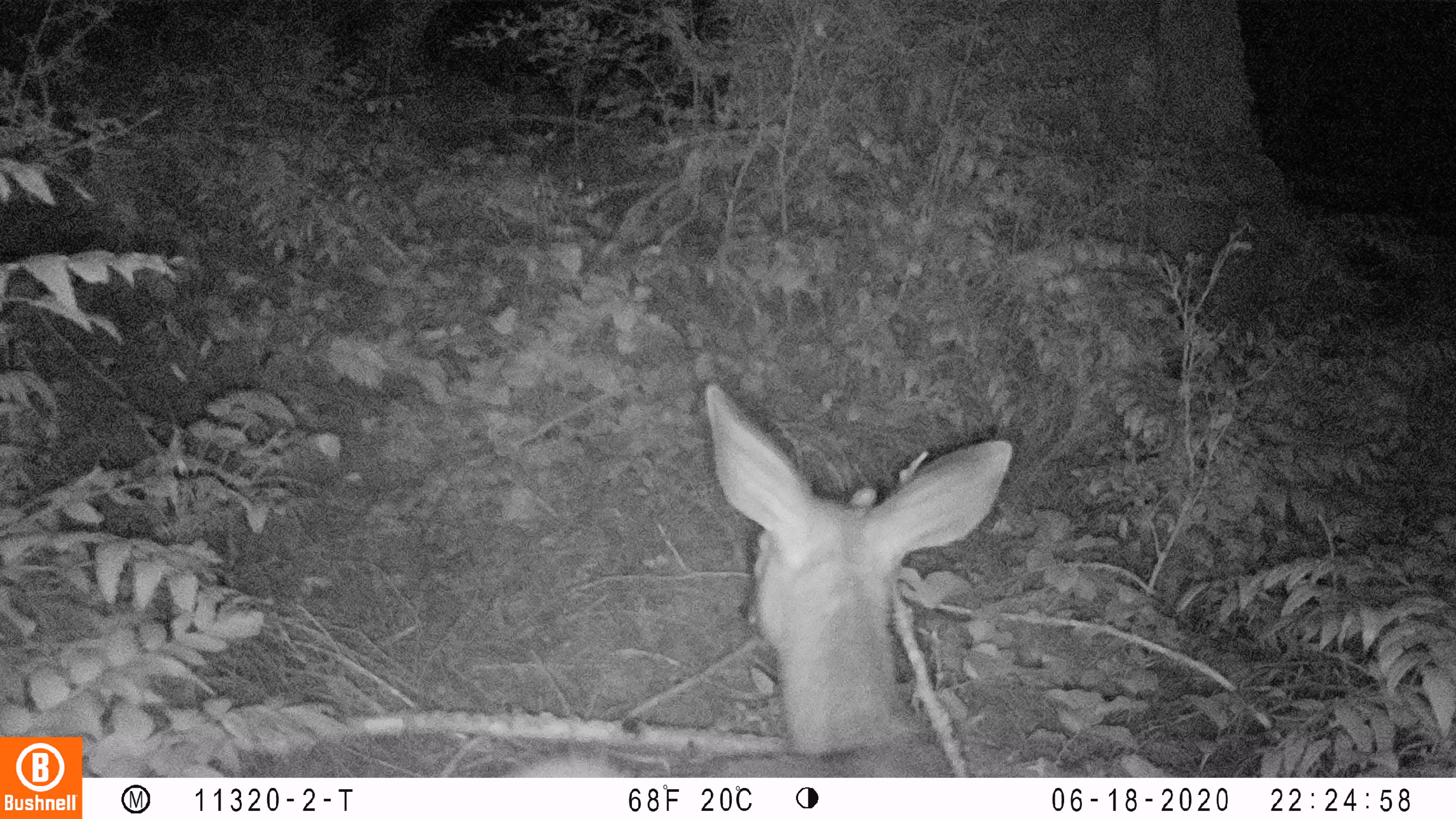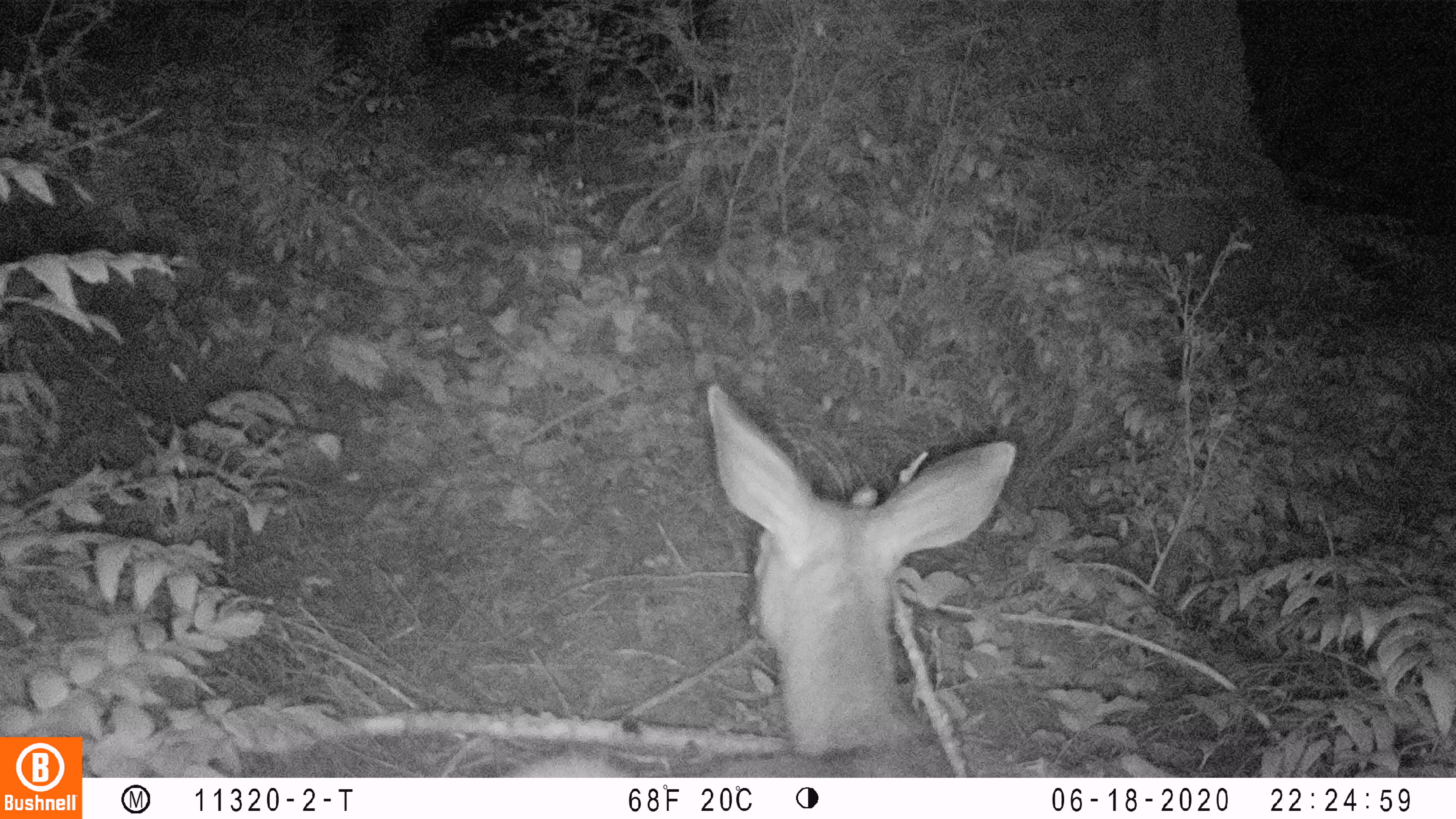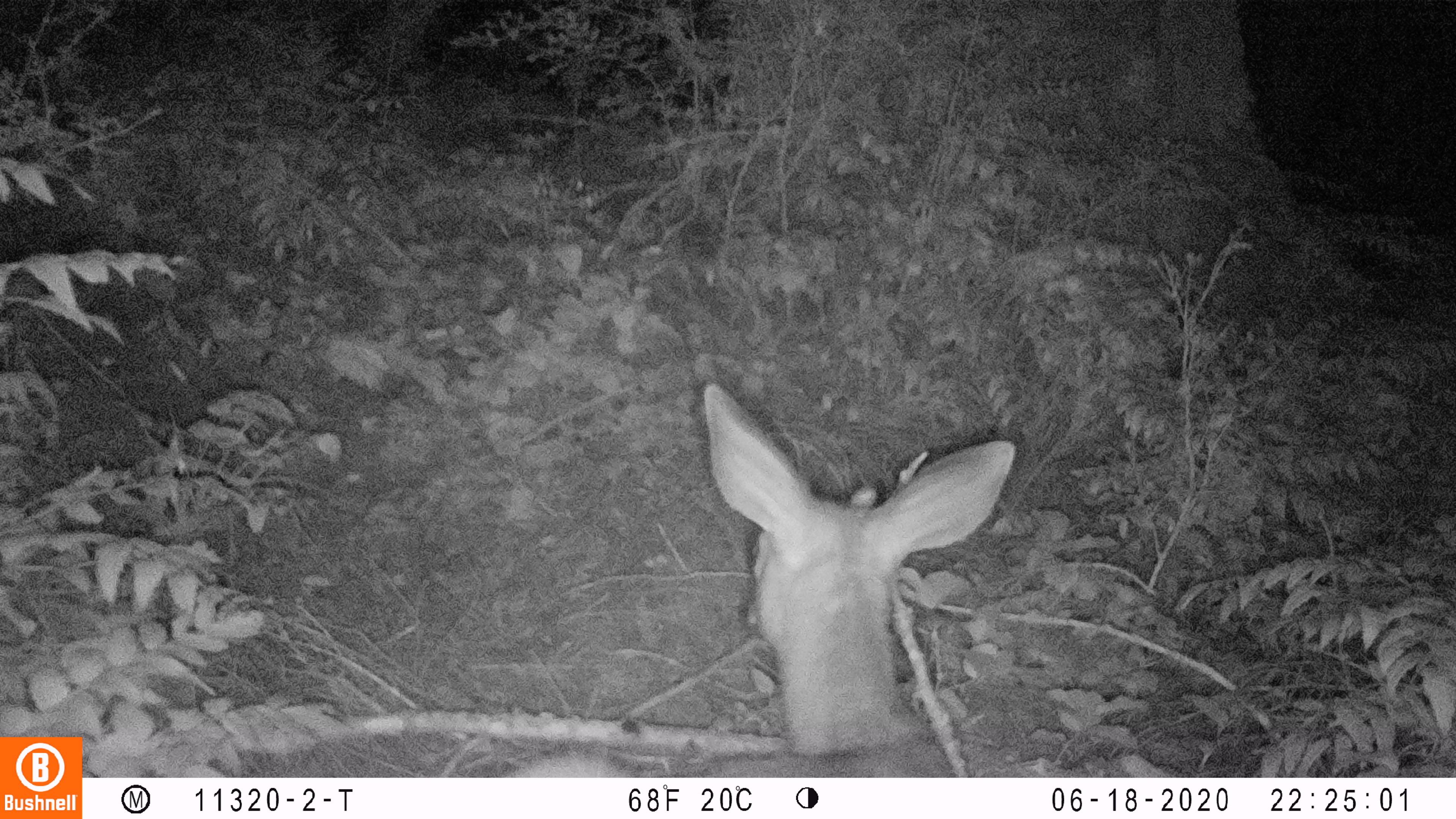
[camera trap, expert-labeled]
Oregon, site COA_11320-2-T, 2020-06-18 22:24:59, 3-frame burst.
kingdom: Animalia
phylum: Chordata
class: Mammalia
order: Artiodactyla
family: Cervidae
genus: Odocoileus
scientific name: Odocoileus hemionus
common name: black-tailed deer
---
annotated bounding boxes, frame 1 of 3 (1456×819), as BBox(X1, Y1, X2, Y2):
black-tailed deer: BBox(507, 383, 1020, 774)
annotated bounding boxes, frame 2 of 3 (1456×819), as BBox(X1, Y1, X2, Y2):
black-tailed deer: BBox(505, 382, 1024, 772)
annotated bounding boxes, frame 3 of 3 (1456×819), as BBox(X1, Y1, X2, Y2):
black-tailed deer: BBox(499, 370, 1036, 770)